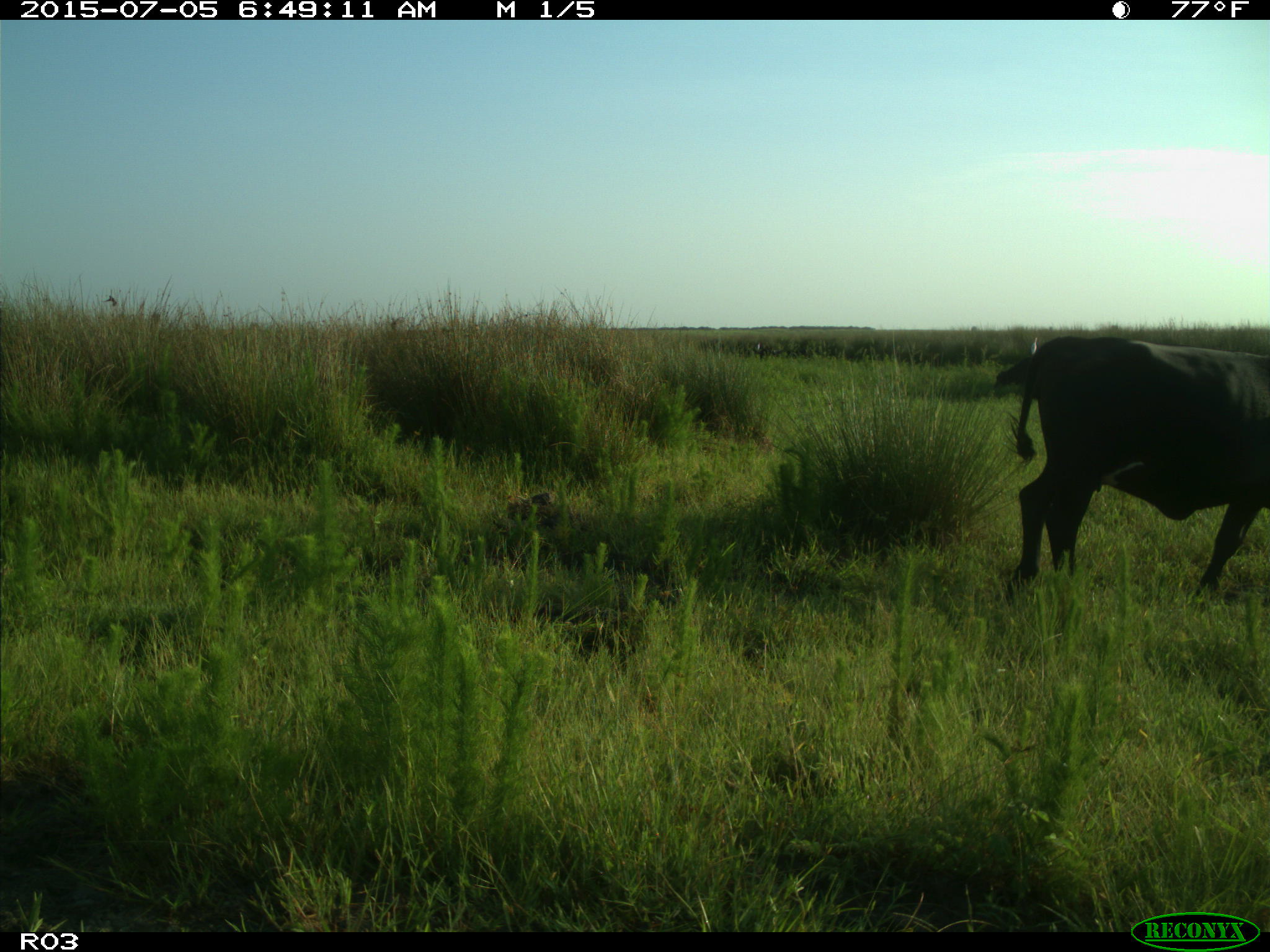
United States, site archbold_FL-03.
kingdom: Animalia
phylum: Chordata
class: Mammalia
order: Artiodactyla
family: Bovidae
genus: Bos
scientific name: Bos taurus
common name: domestic cow